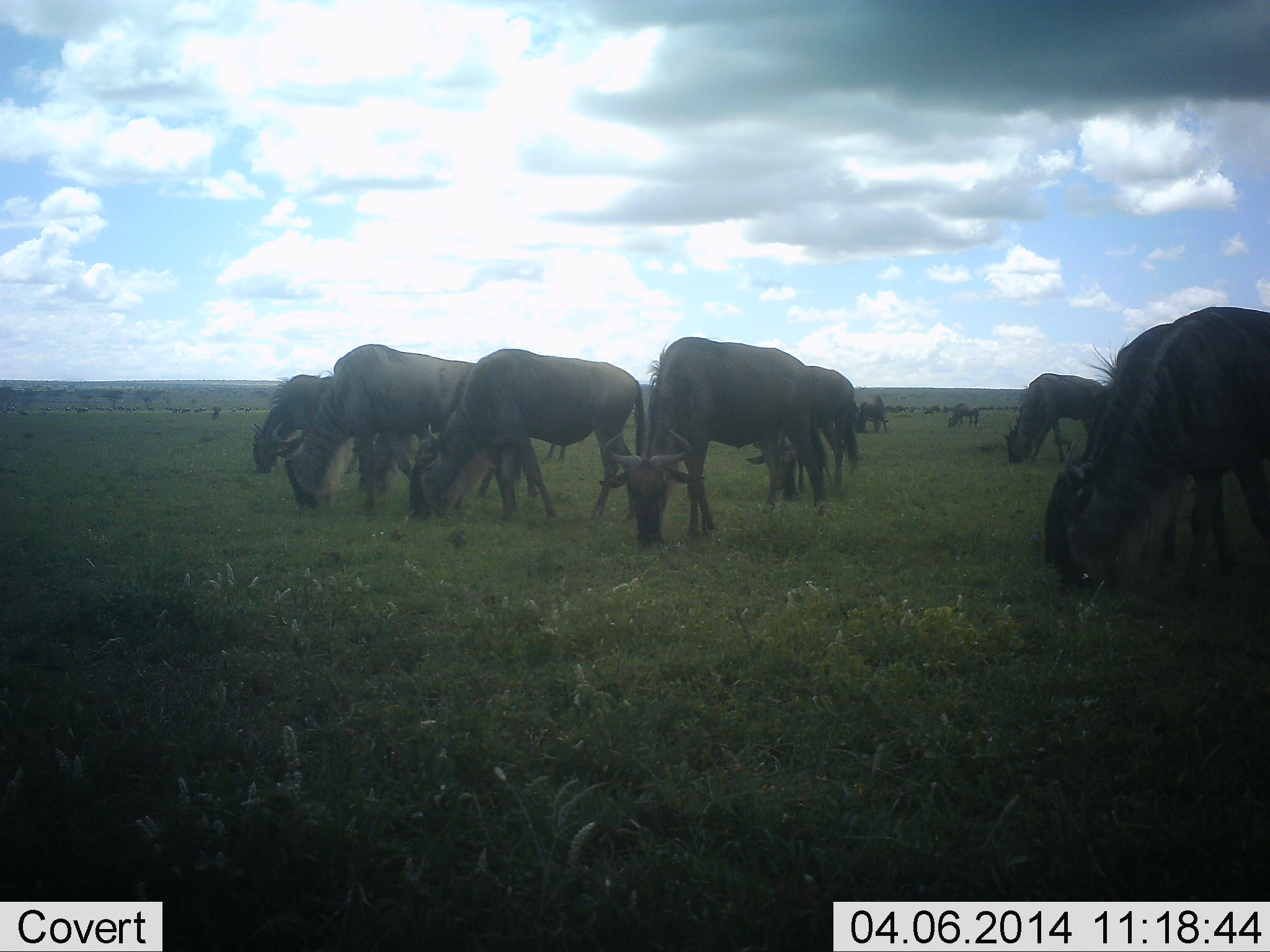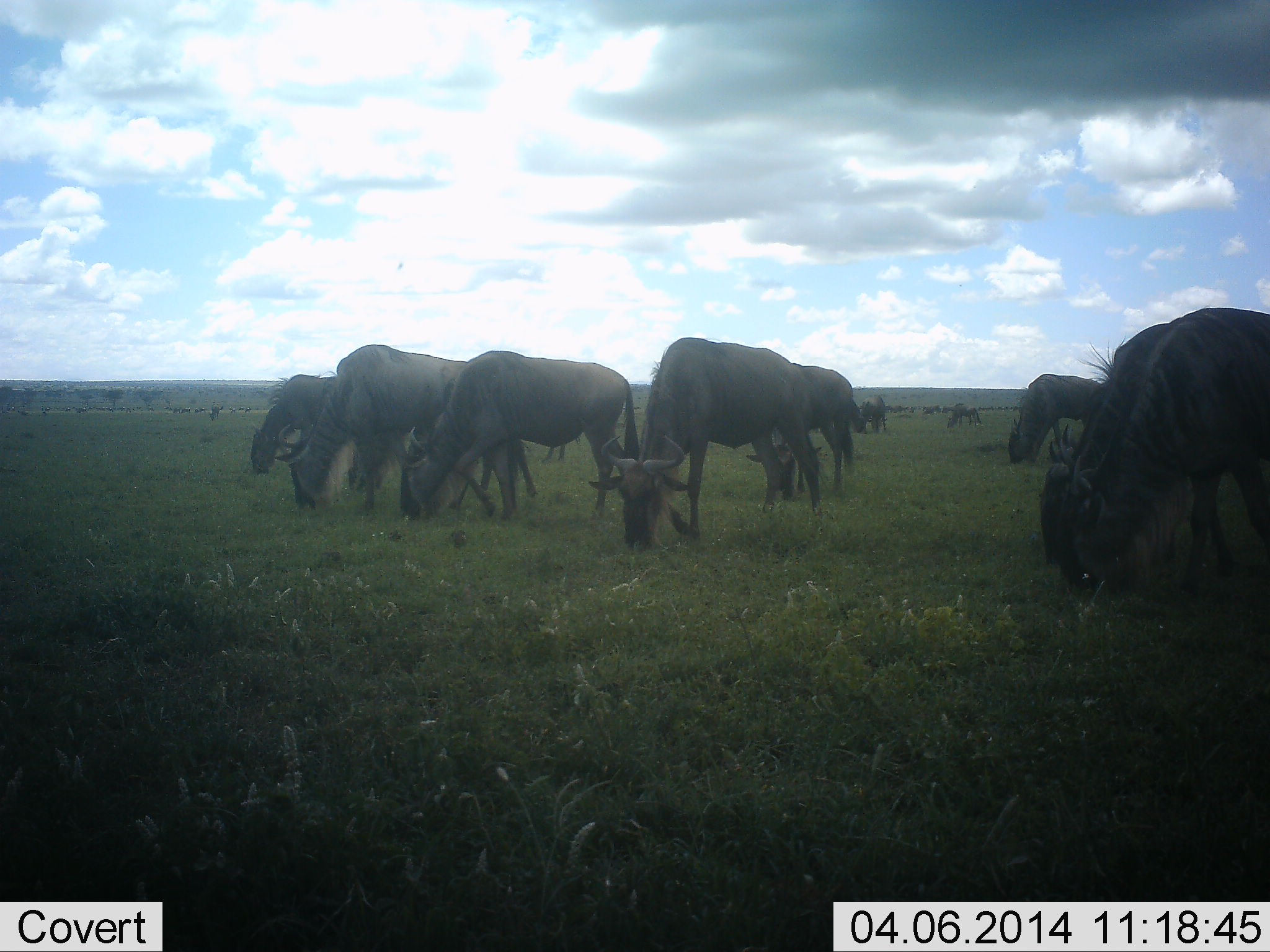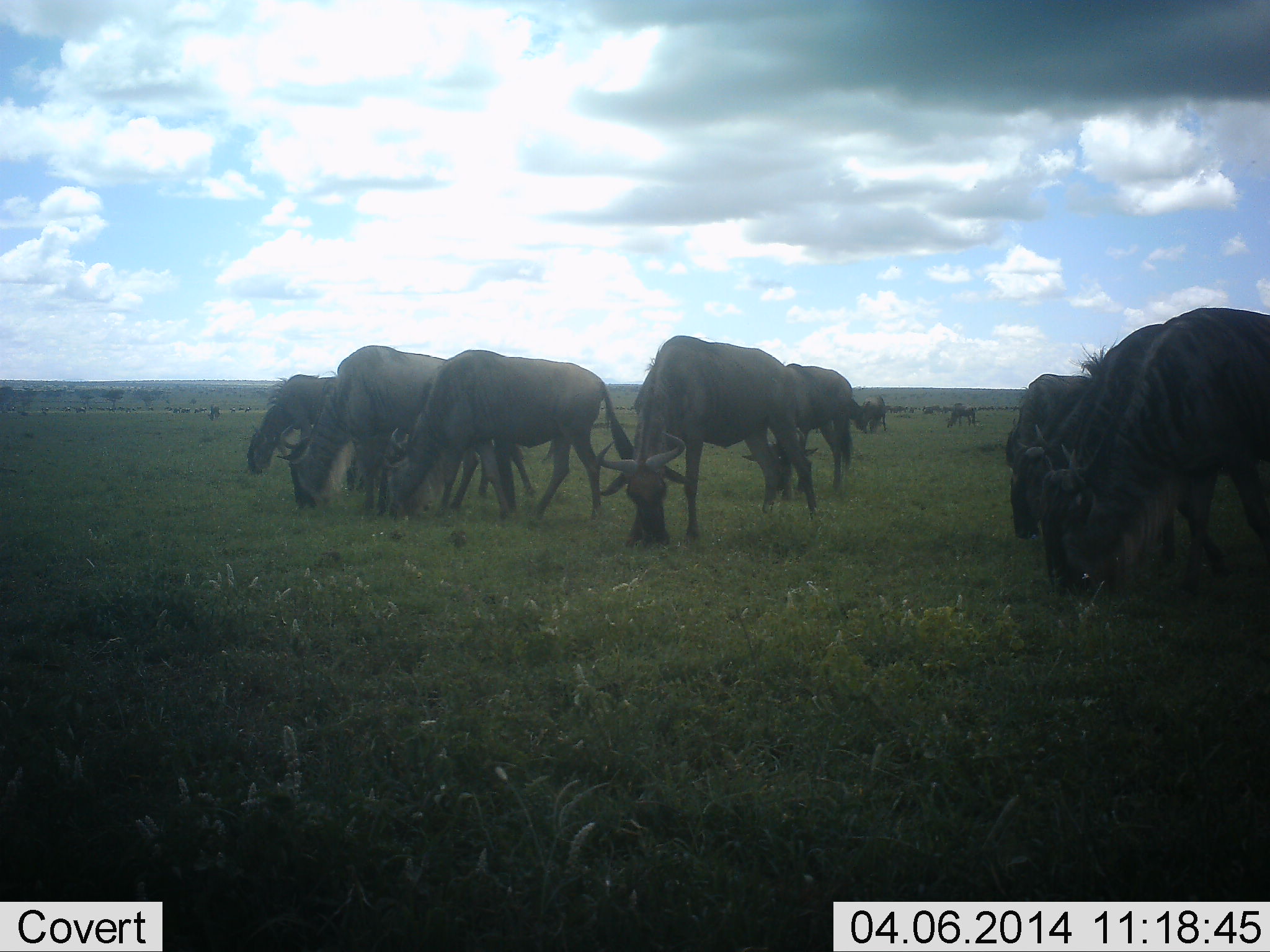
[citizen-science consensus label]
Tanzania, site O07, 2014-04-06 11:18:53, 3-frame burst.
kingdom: Animalia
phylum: Chordata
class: Mammalia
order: Artiodactyla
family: Bovidae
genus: Connochaetes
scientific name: Connochaetes taurinus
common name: blue wildebeest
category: wildebeest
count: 10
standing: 18%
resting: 0%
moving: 0%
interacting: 0%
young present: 0%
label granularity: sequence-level